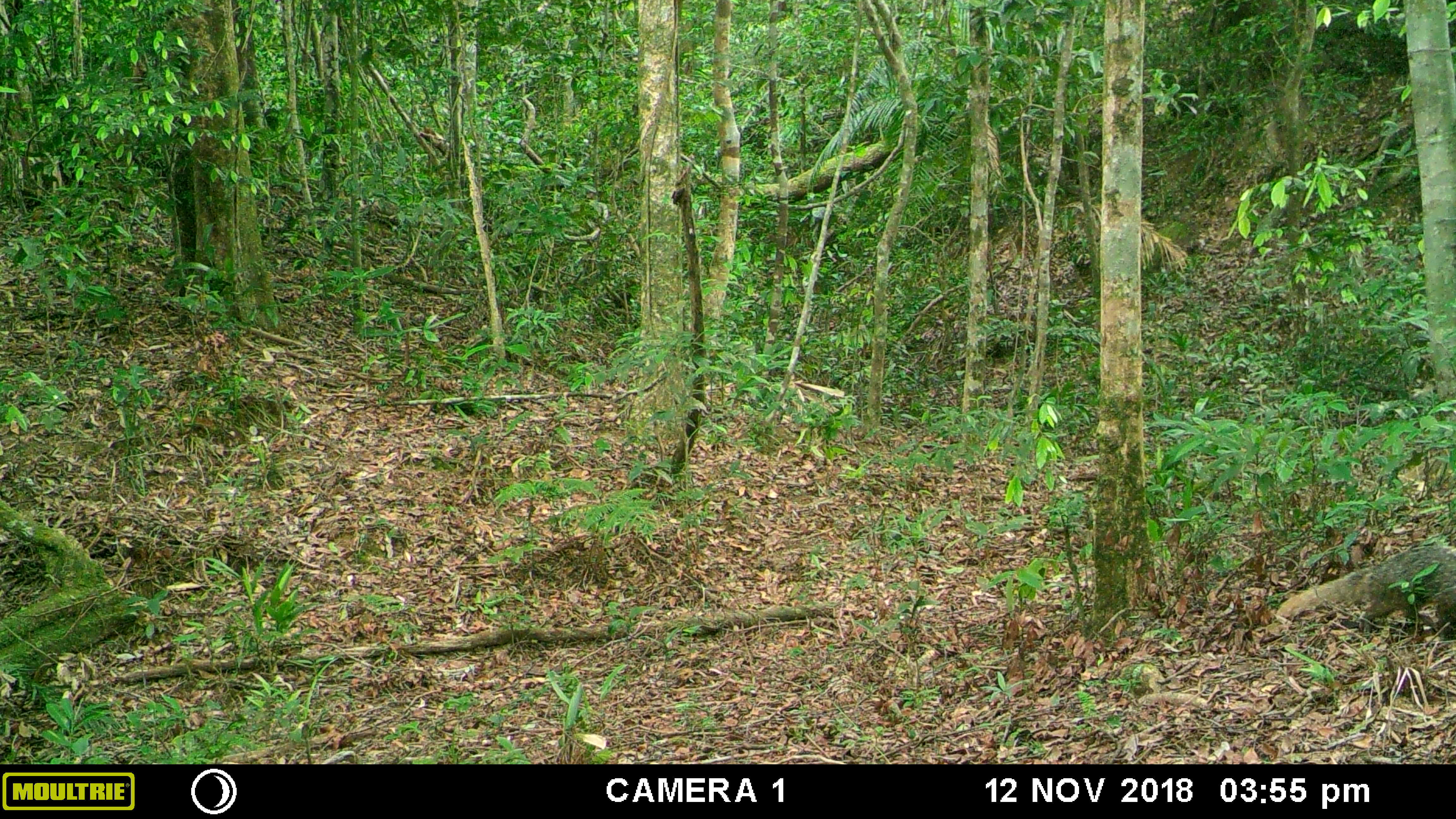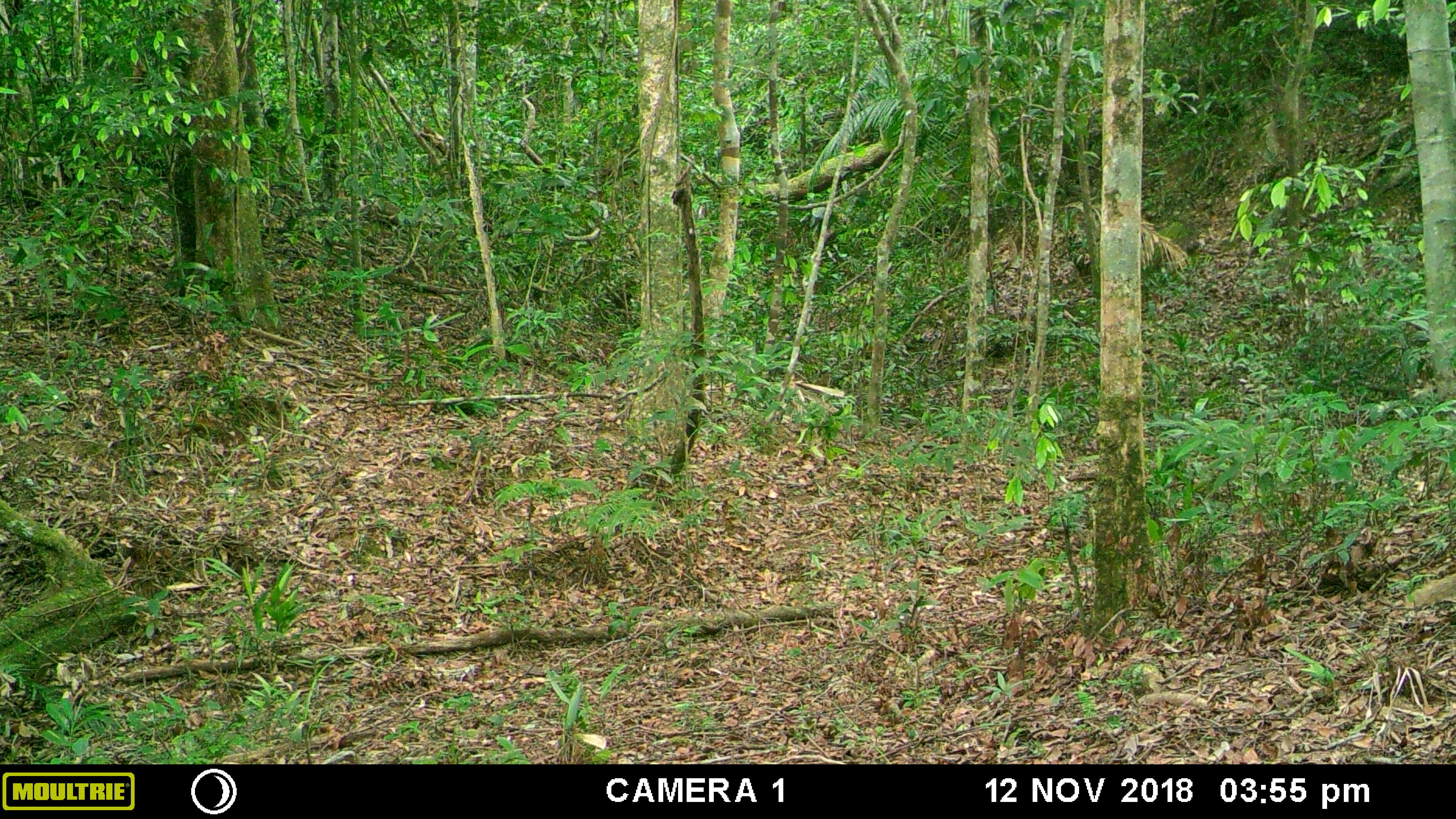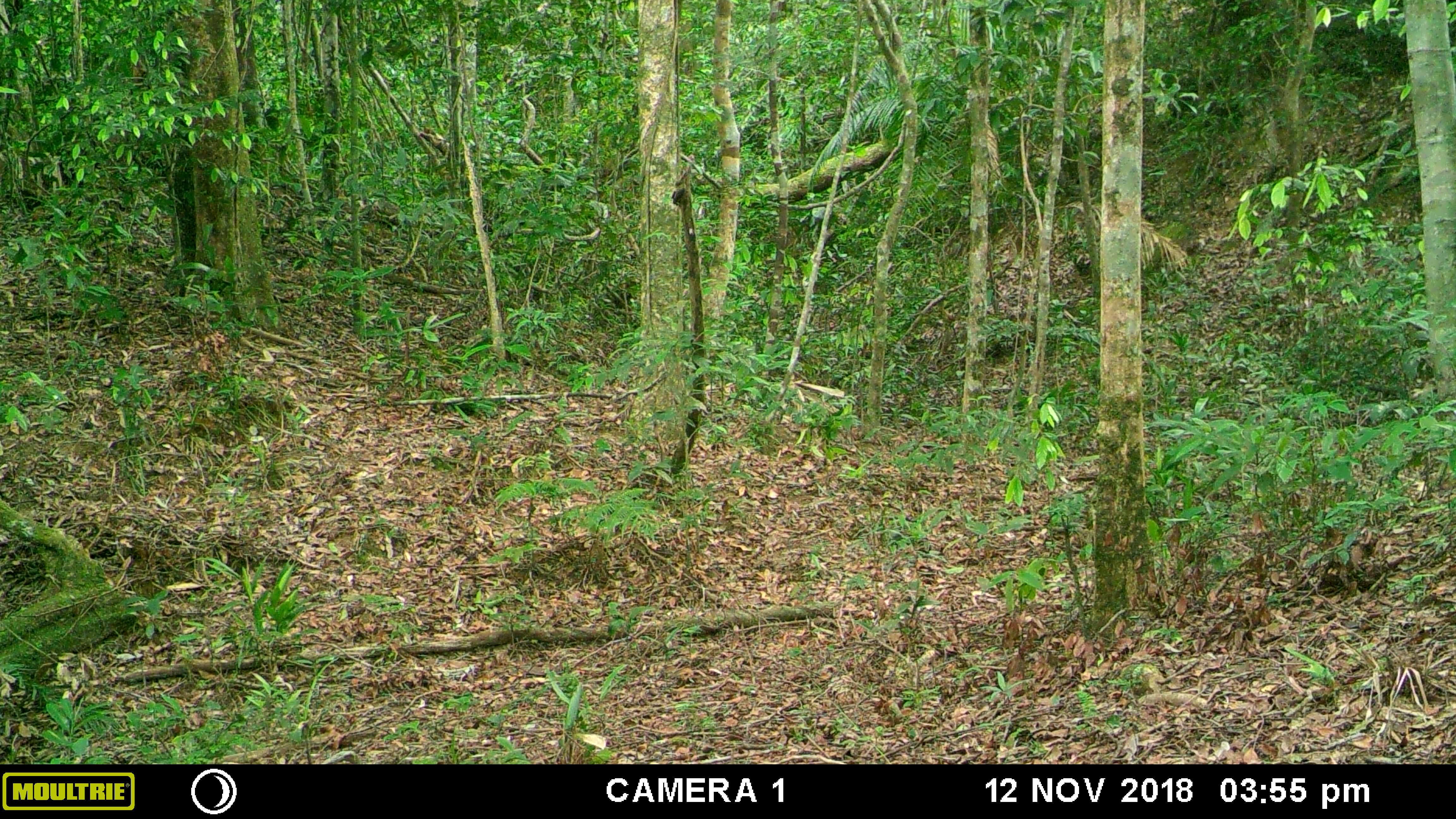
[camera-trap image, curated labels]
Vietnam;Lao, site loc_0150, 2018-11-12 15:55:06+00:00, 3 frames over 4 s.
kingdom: Animalia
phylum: Chordata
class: Mammalia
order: Carnivora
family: Herpestidae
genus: Urva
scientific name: Urva urva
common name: crab-eating mongoose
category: crab eating mongoose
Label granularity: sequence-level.